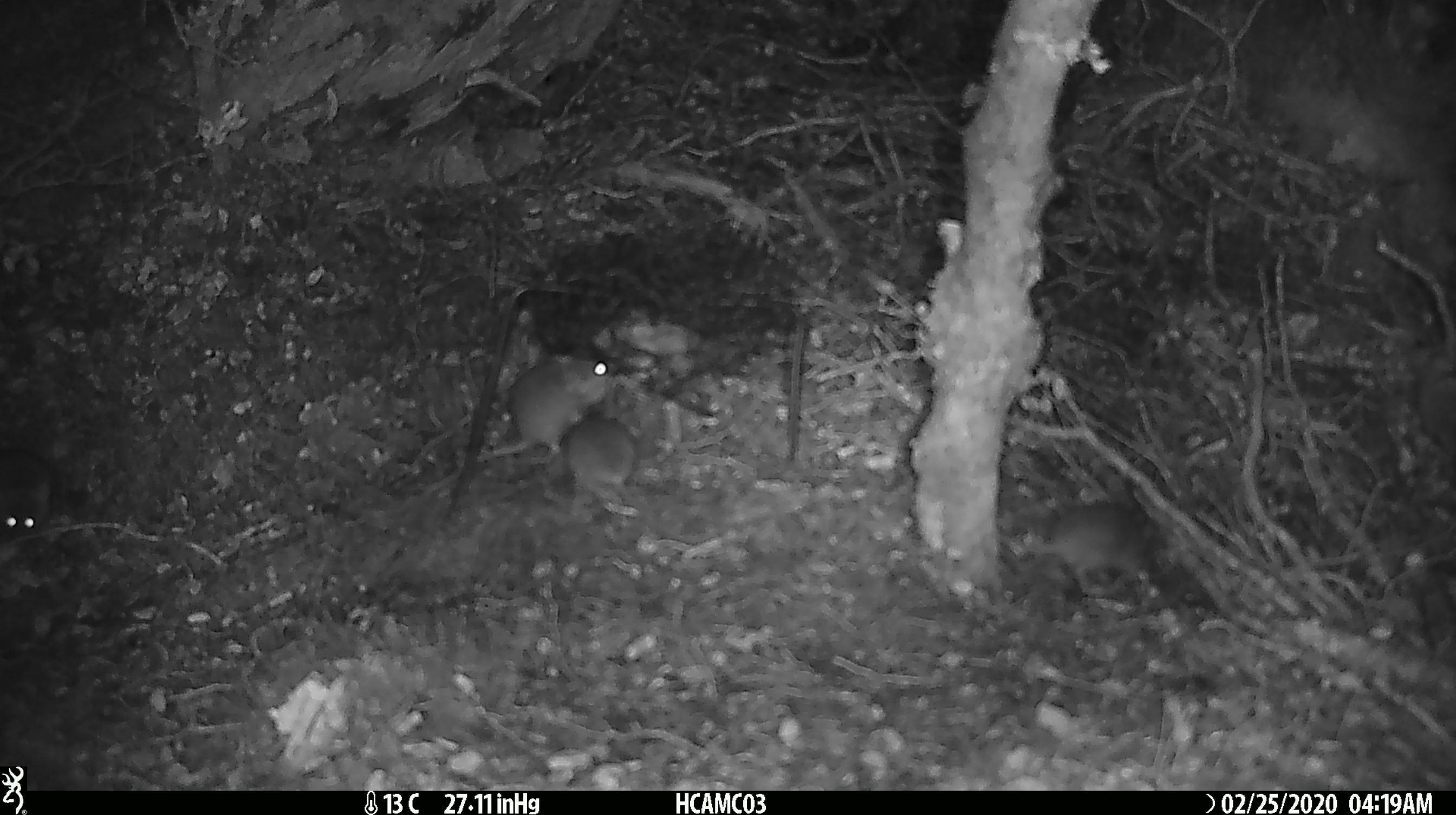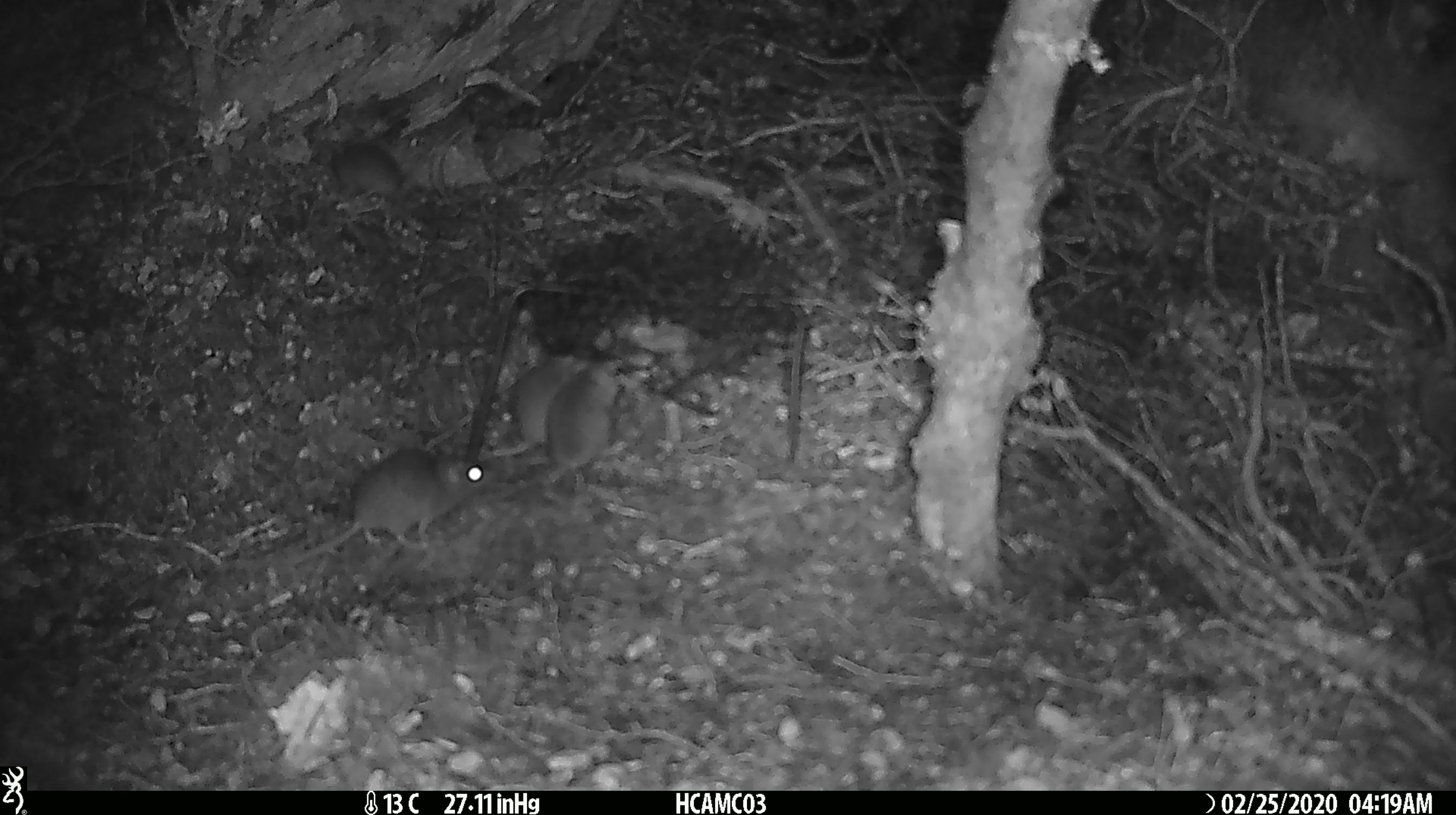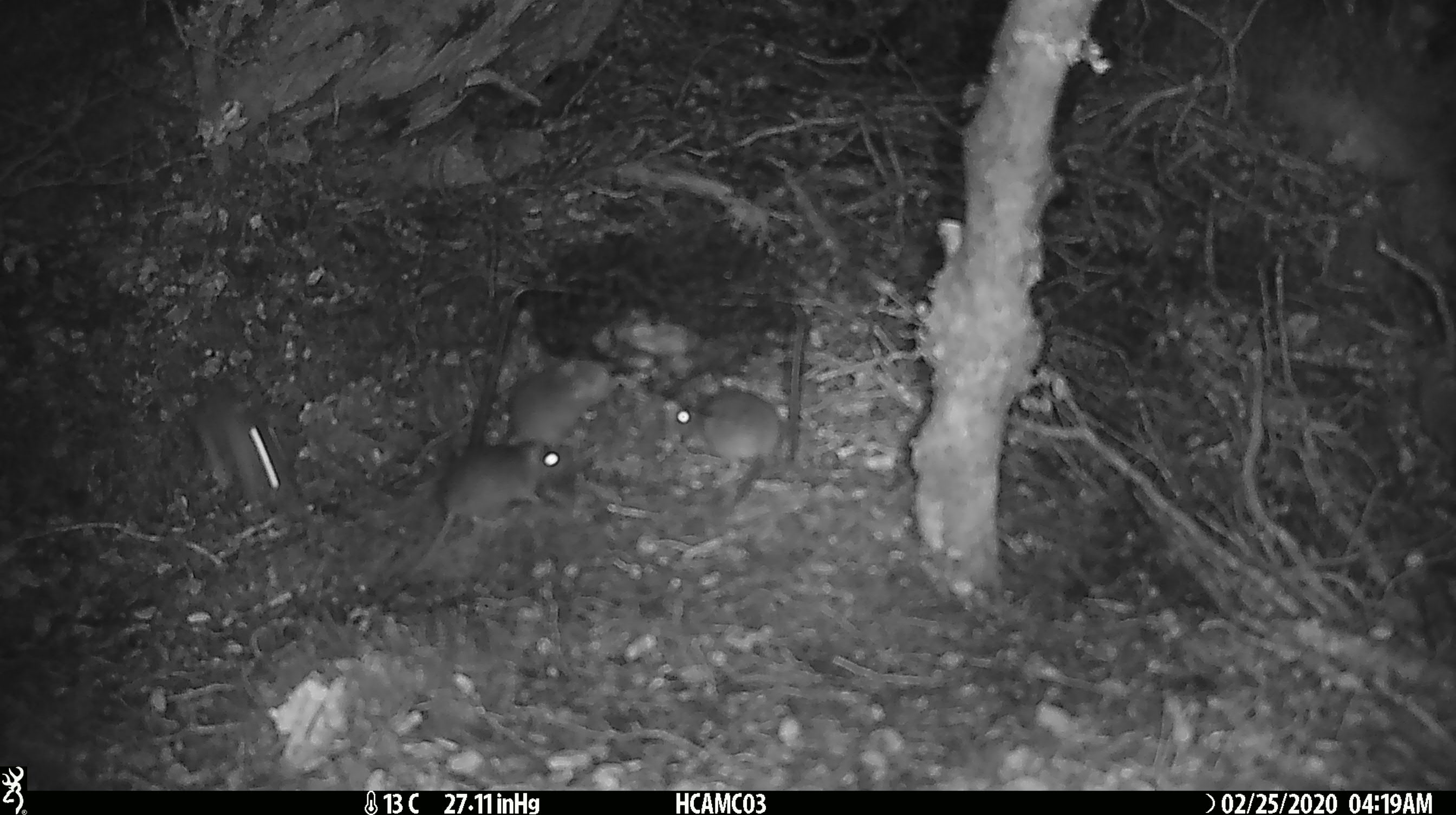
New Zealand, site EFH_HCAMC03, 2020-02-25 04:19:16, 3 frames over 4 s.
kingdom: Animalia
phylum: Chordata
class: Mammalia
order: Rodentia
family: Muridae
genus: Mus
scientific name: Mus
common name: mouse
Mouse (Mus).